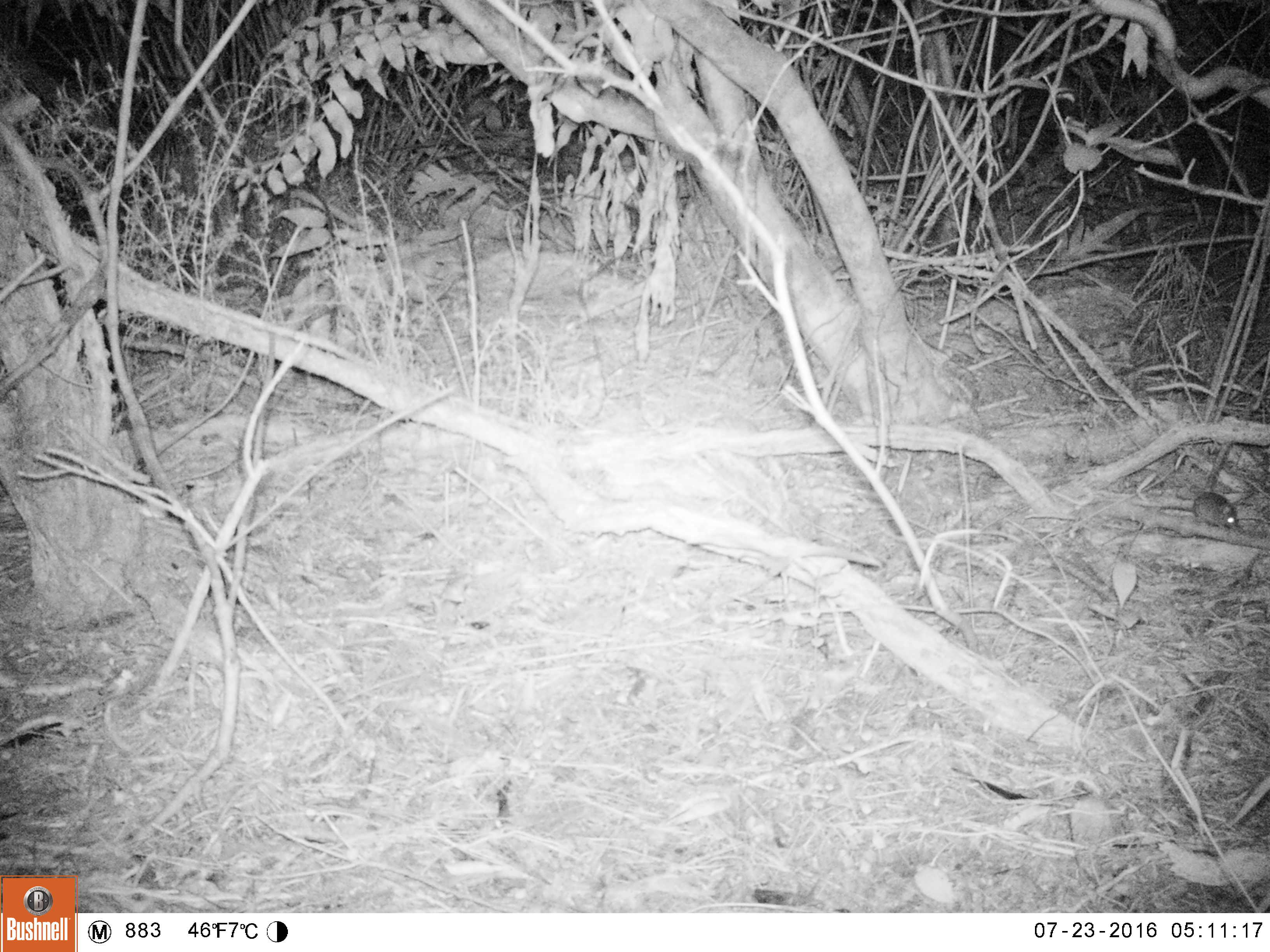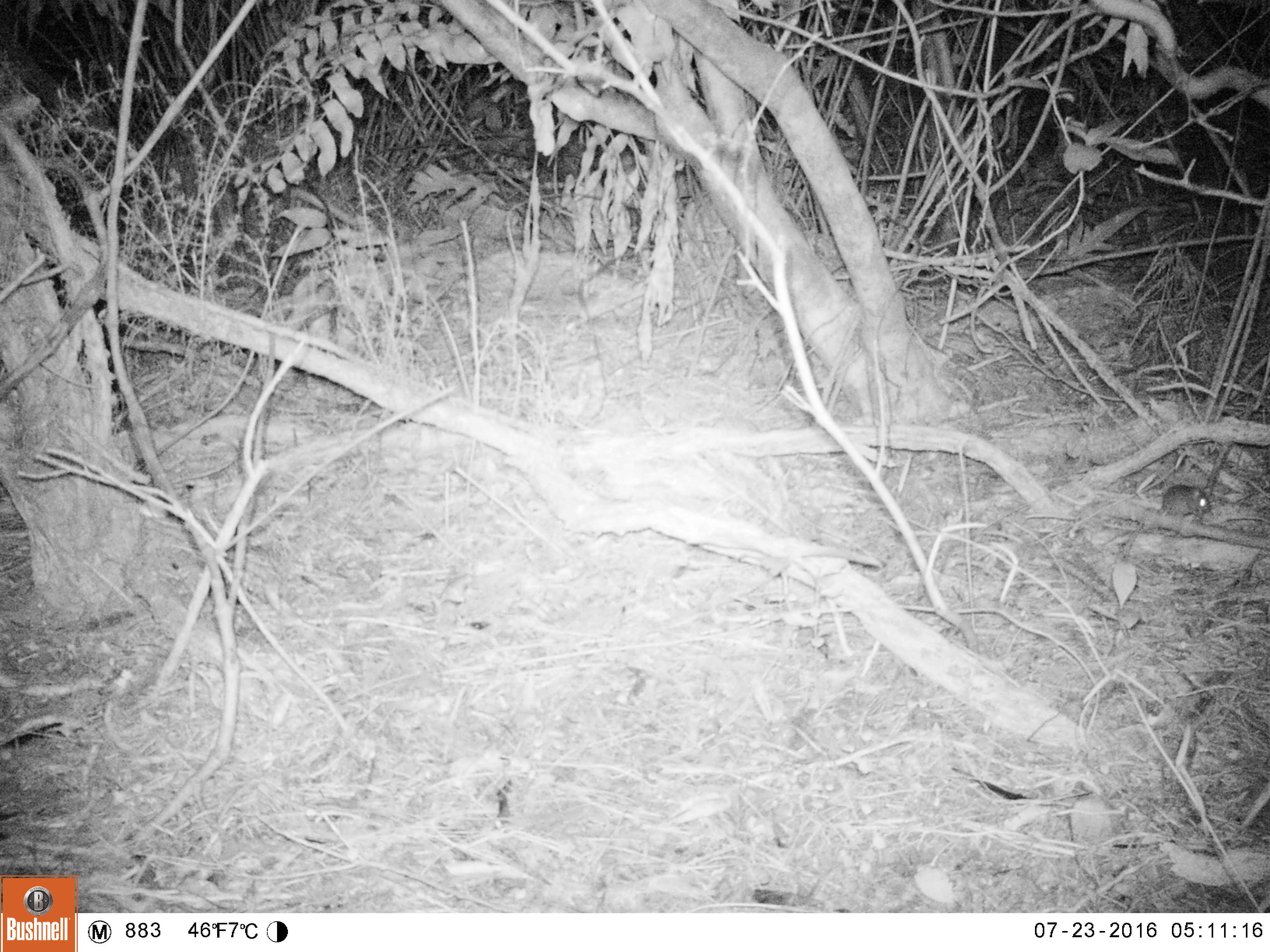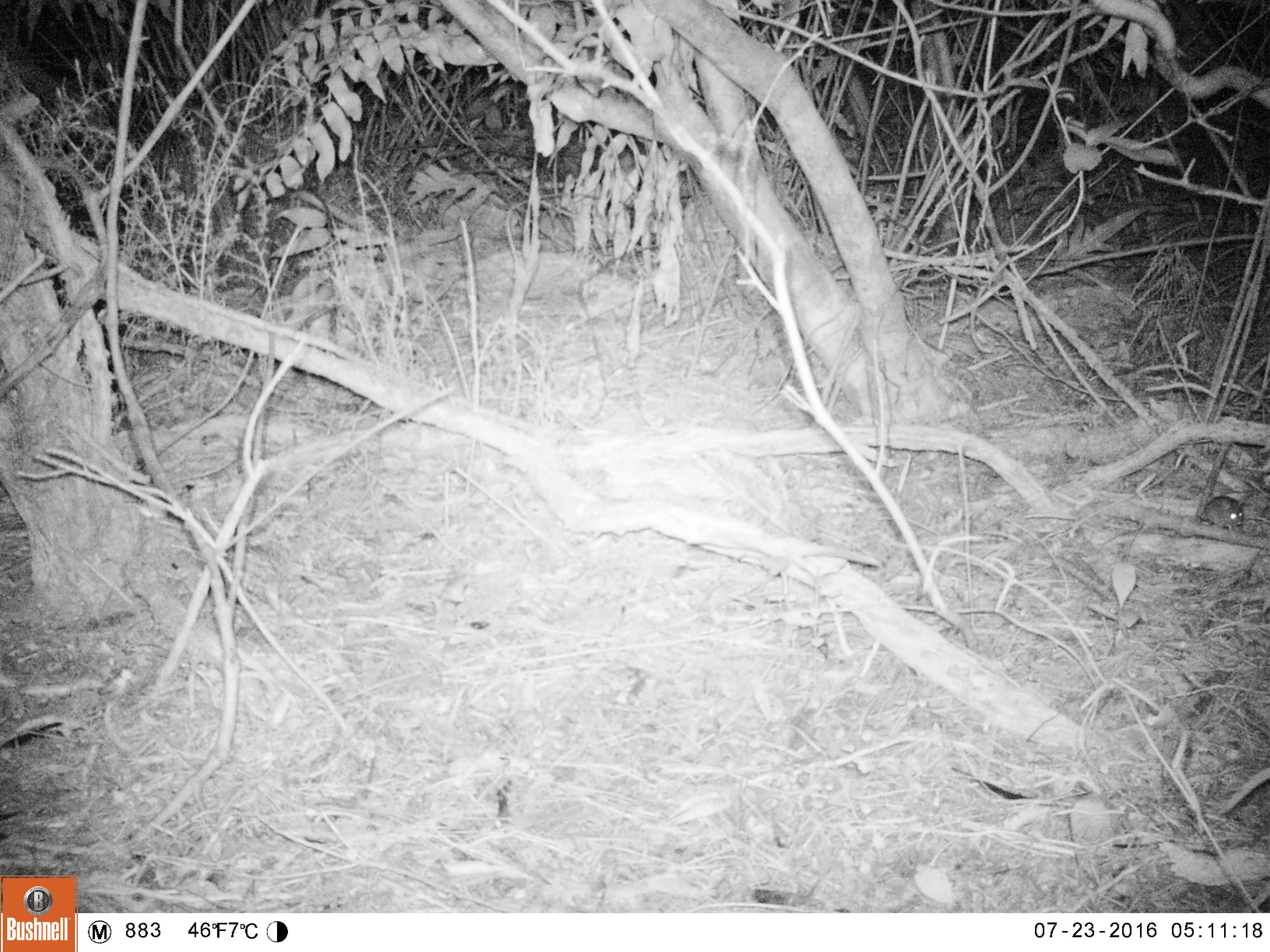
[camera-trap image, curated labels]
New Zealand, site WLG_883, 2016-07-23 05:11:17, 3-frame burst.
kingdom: Animalia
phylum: Chordata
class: Mammalia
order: Rodentia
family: Muridae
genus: Rattus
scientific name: Rattus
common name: rat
Rat (Rattus).